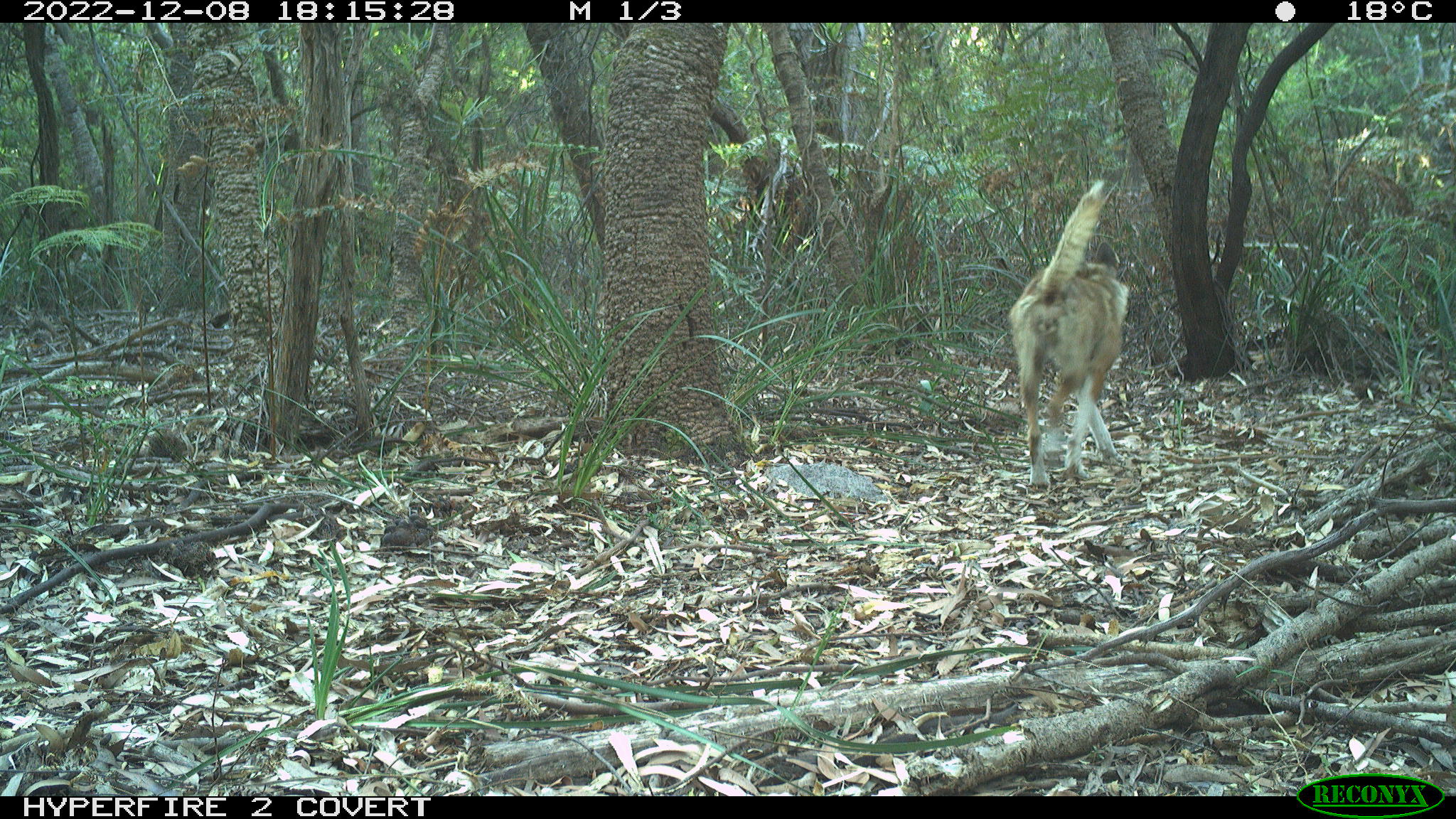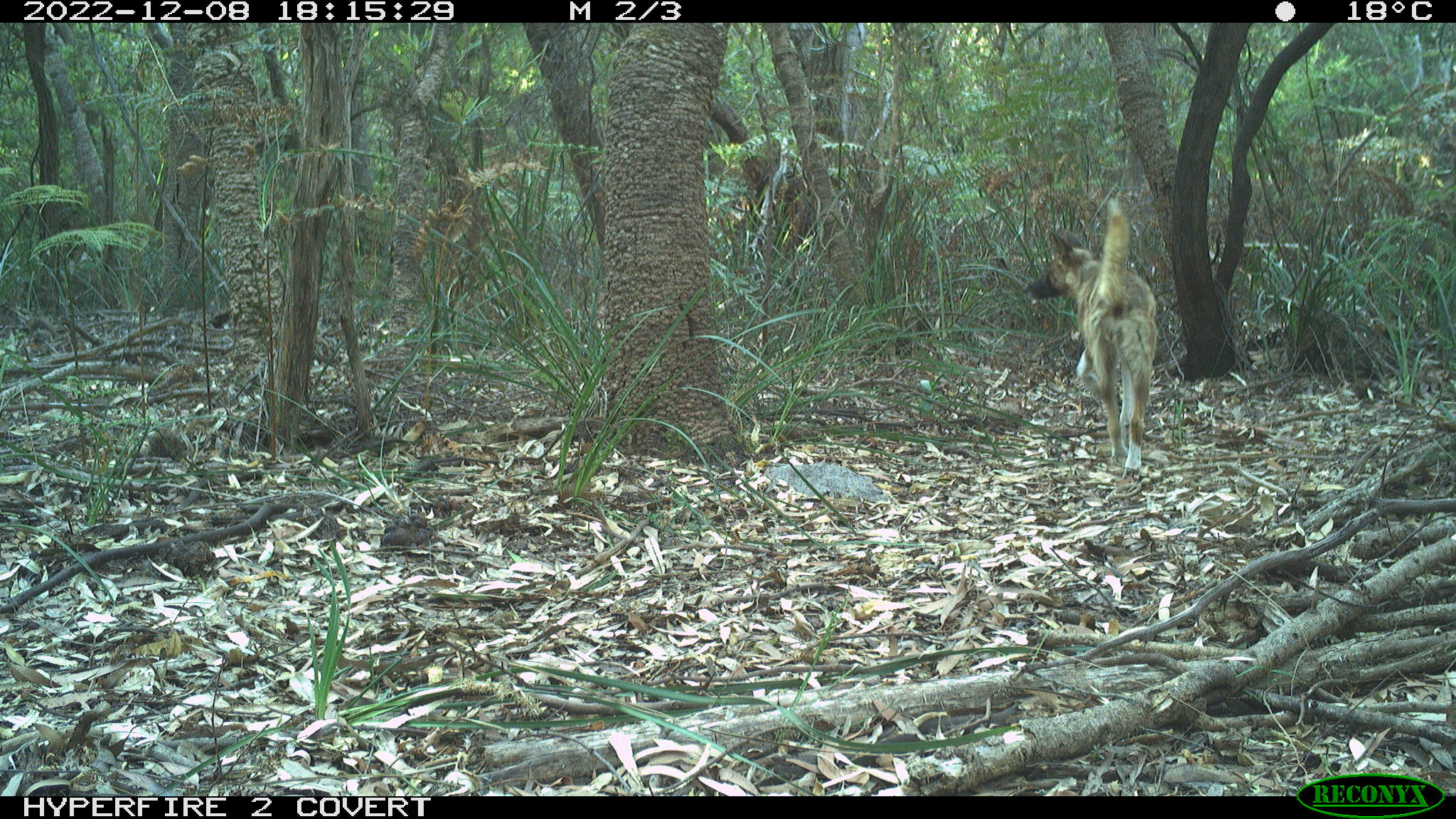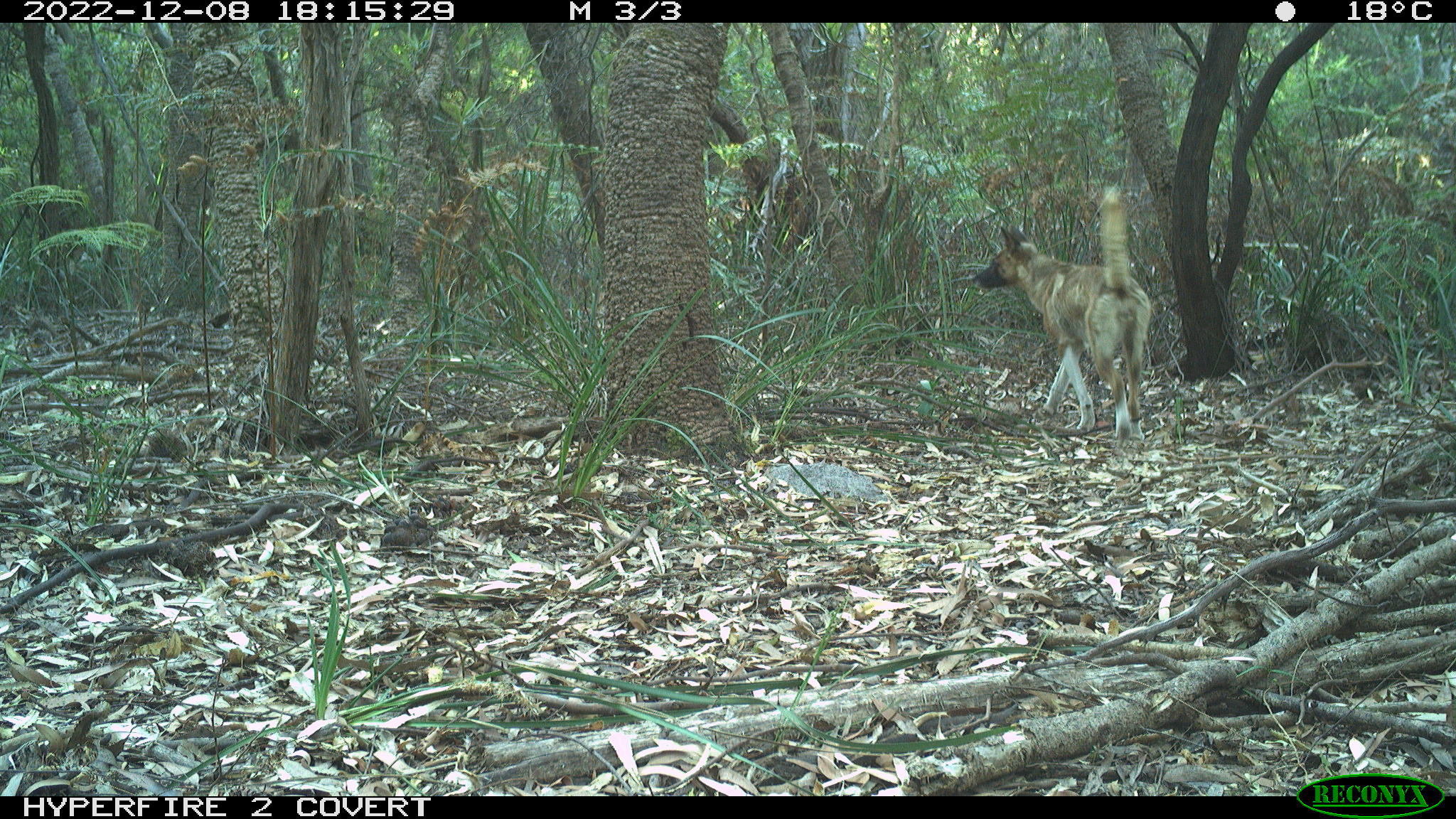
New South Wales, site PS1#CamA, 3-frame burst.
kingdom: Animalia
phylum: Chordata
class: Mammalia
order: Carnivora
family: Canidae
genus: Canis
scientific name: Canis familiaris dingo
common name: dingo